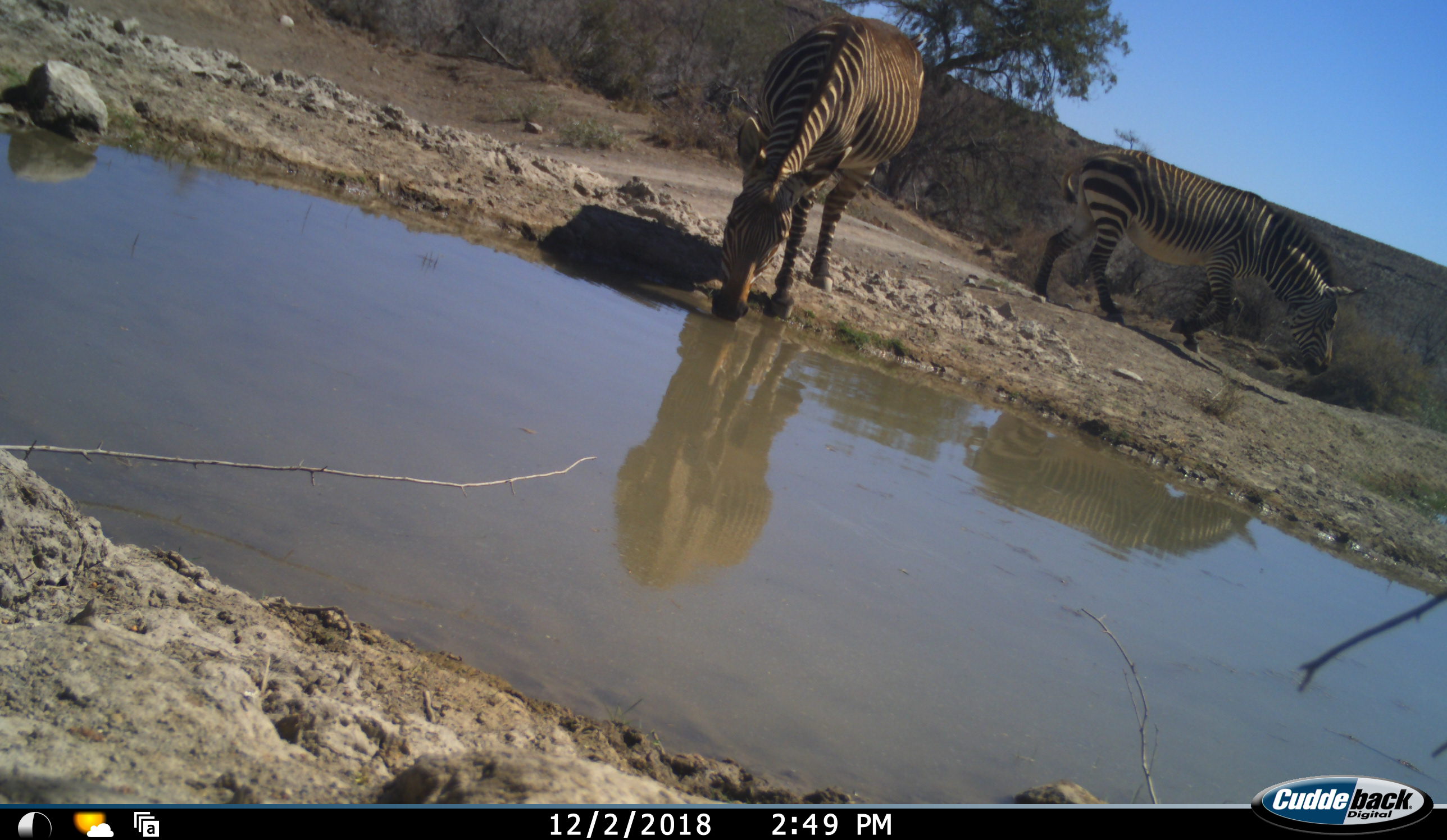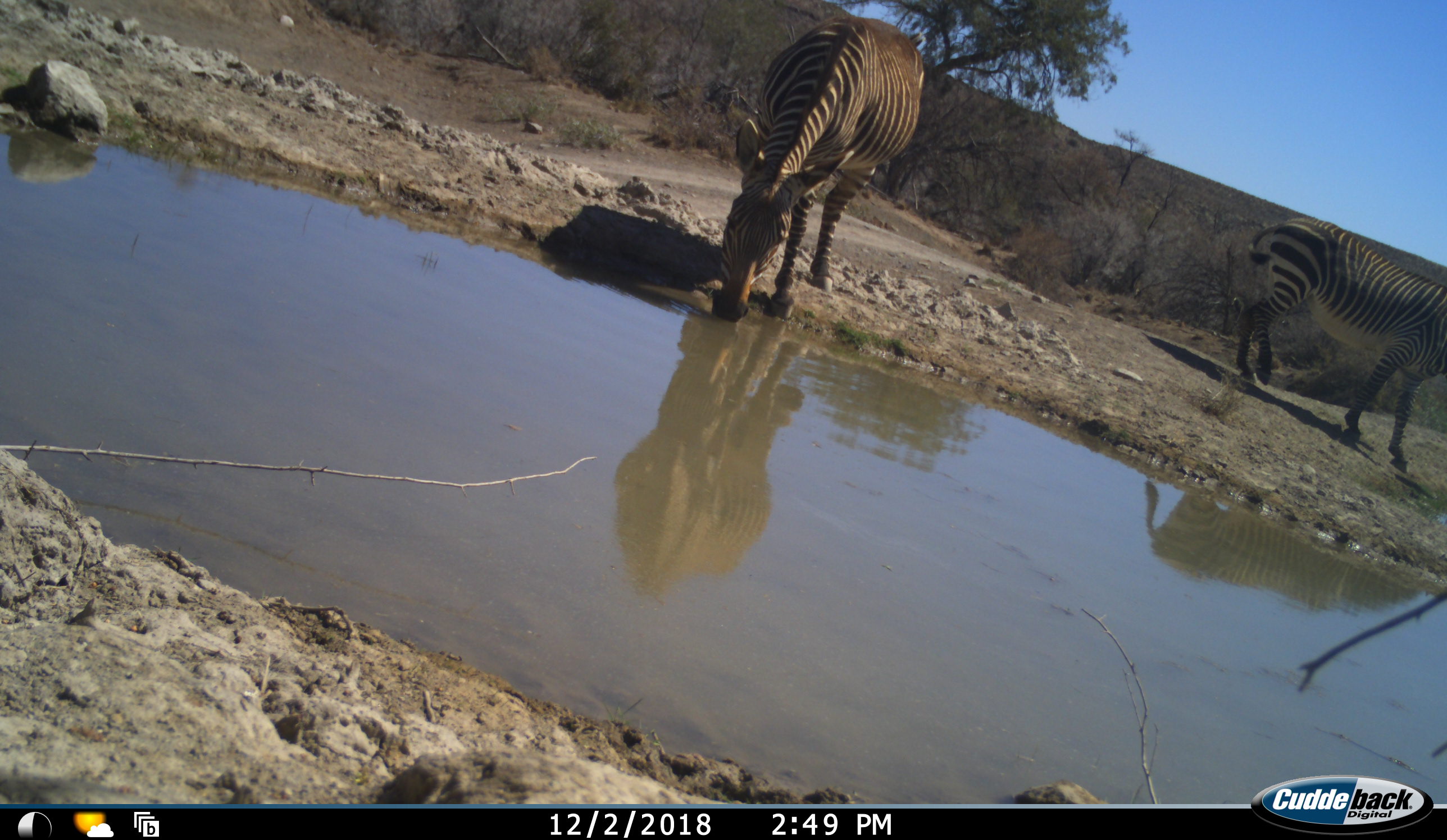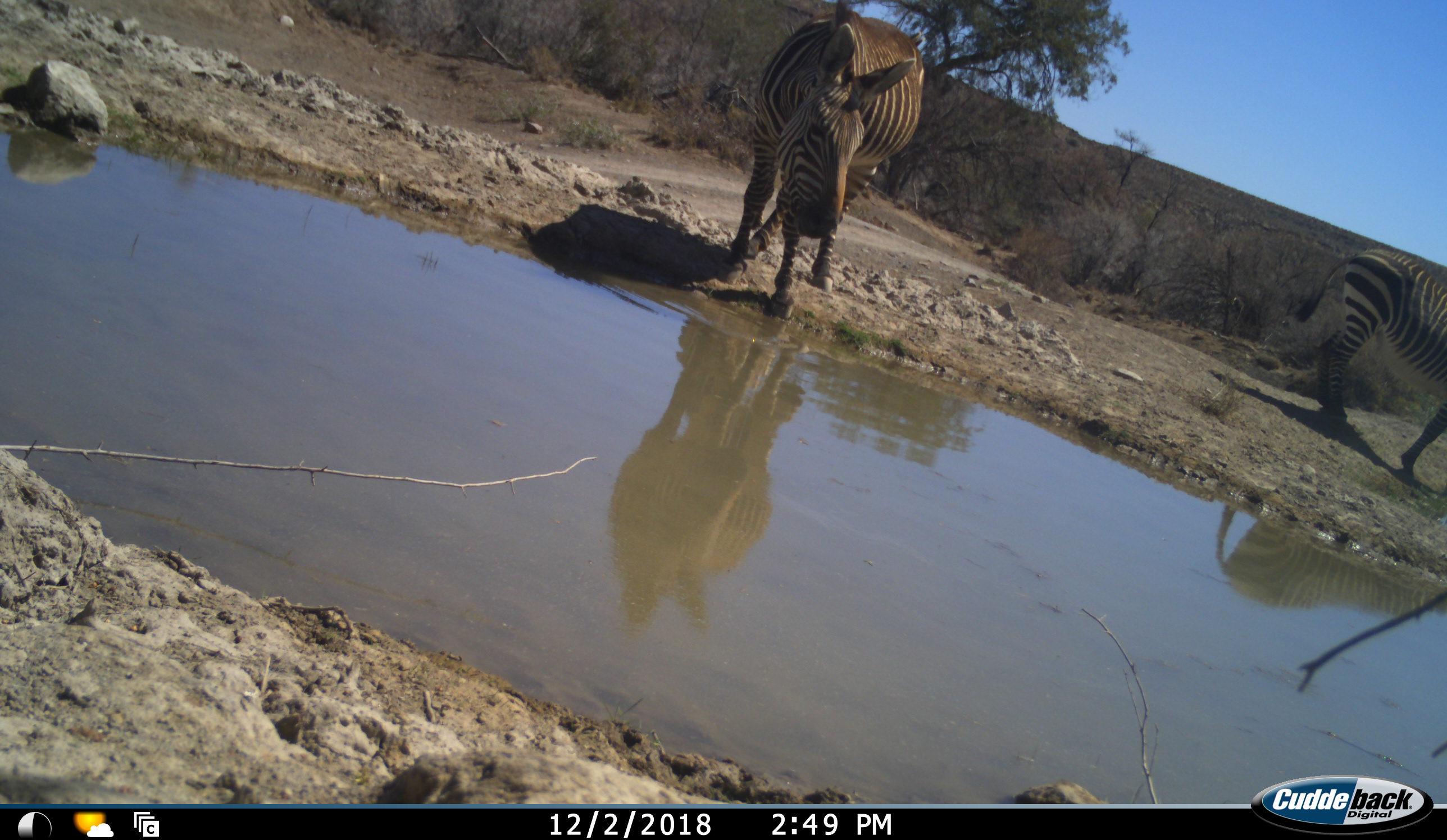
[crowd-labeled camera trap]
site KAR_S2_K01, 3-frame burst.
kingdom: Animalia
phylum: Chordata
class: Mammalia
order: Perissodactyla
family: Equidae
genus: Equus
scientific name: Equus zebra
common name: mountain zebra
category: zebramountain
Zebramountain (mountain zebra) (Equus zebra), count 2. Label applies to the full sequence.